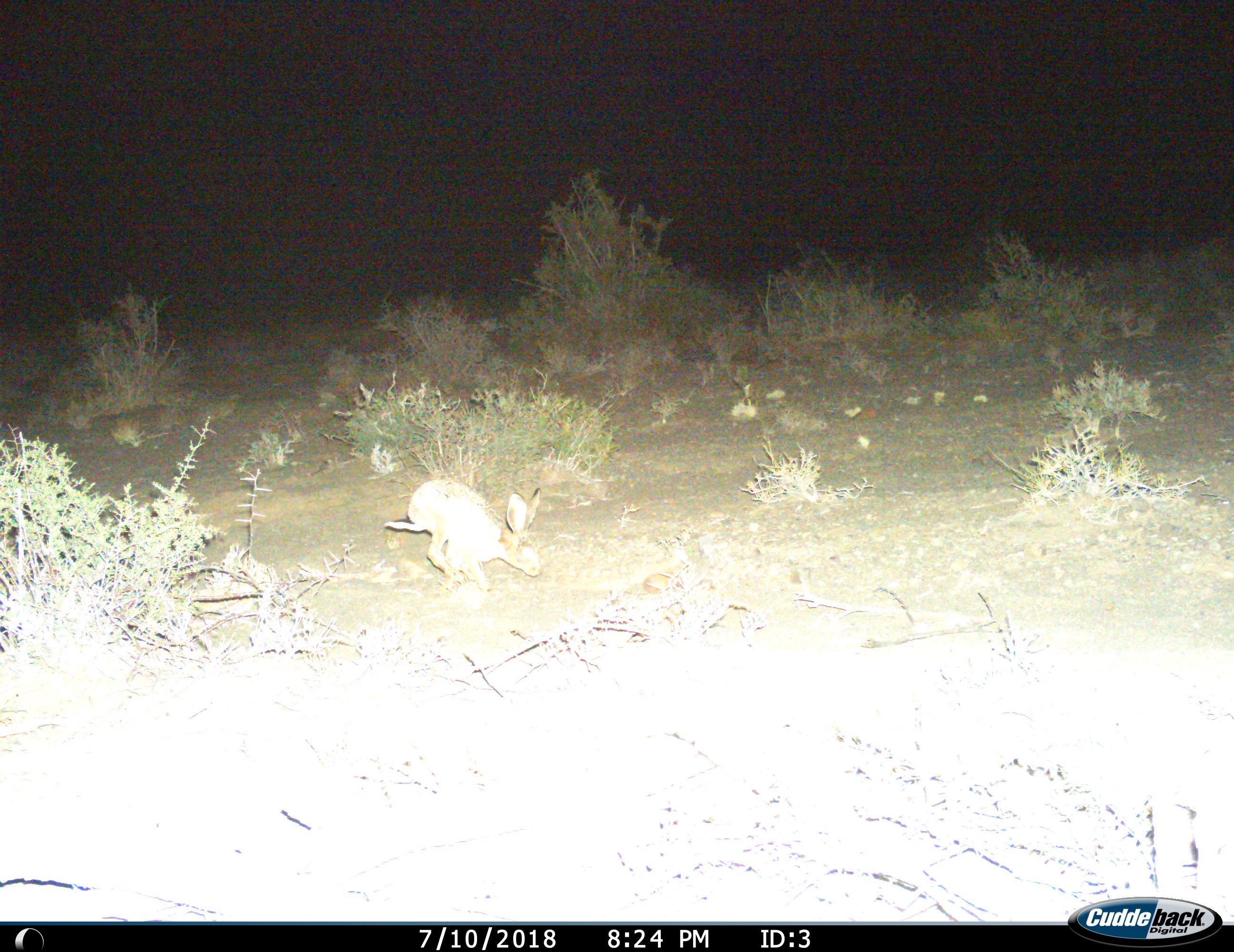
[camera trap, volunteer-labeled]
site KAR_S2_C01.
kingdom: Animalia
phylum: Chordata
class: Mammalia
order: Lagomorpha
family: Leporidae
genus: Lepus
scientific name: Lepus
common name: hare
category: hareunknown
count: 1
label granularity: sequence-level